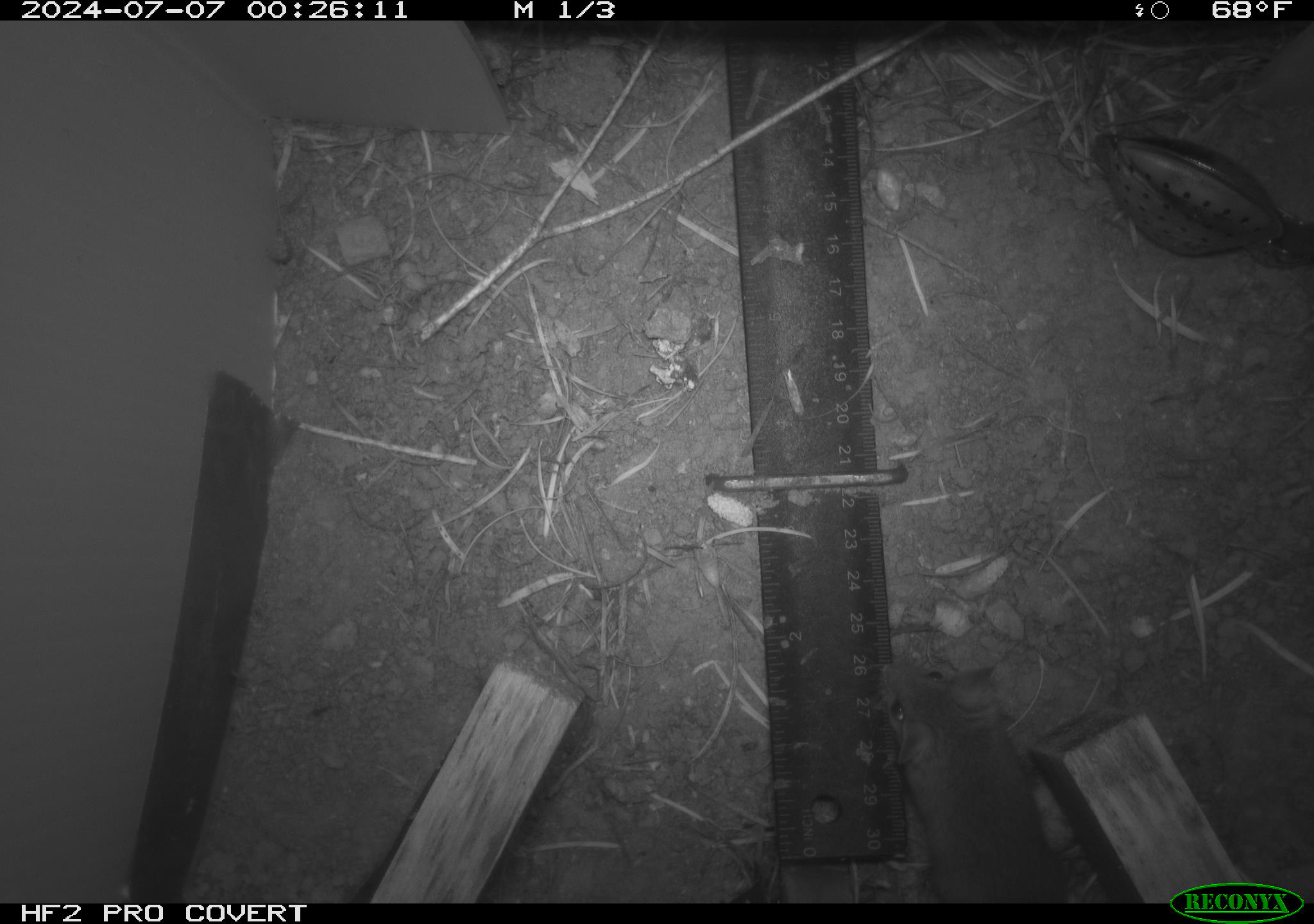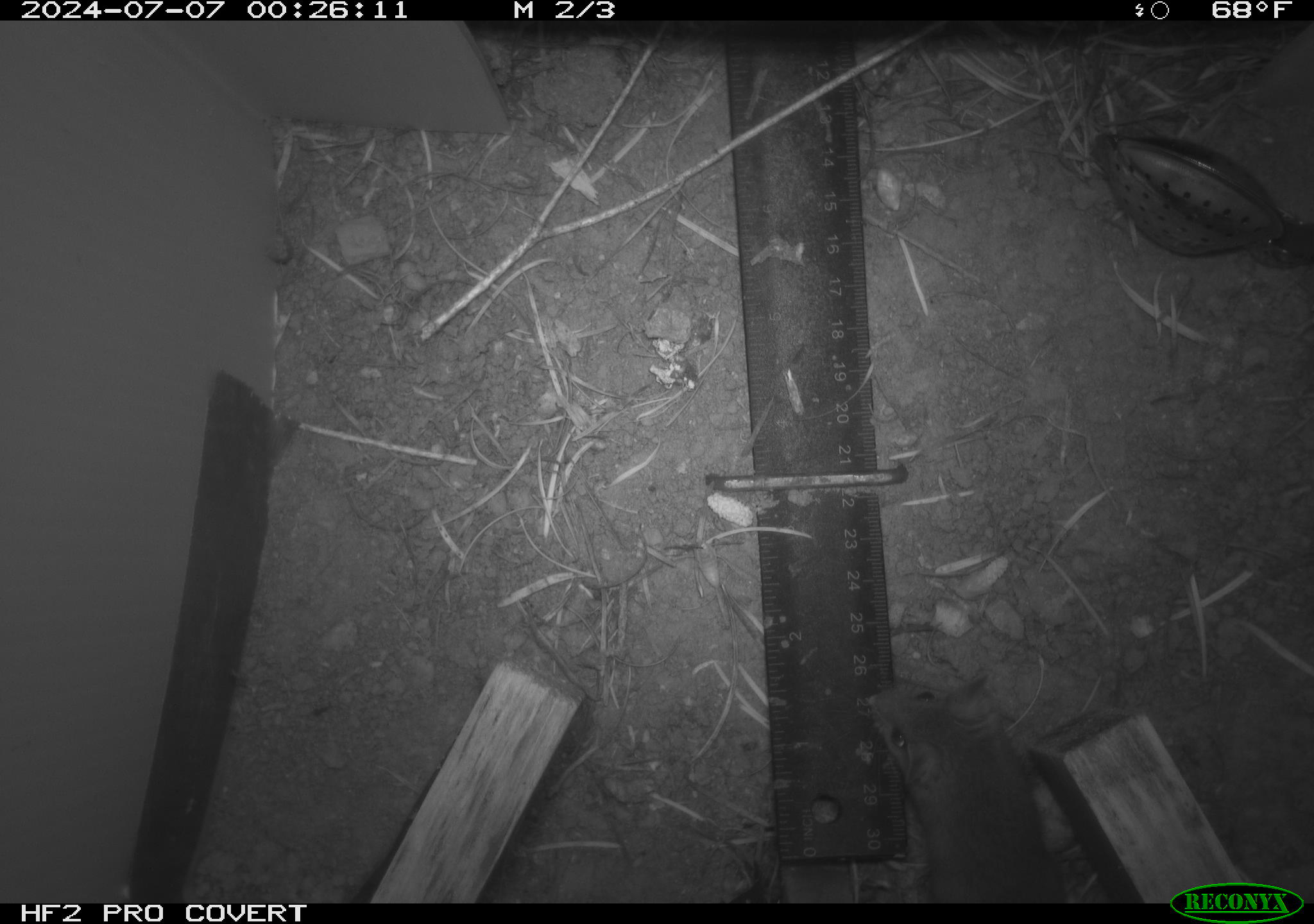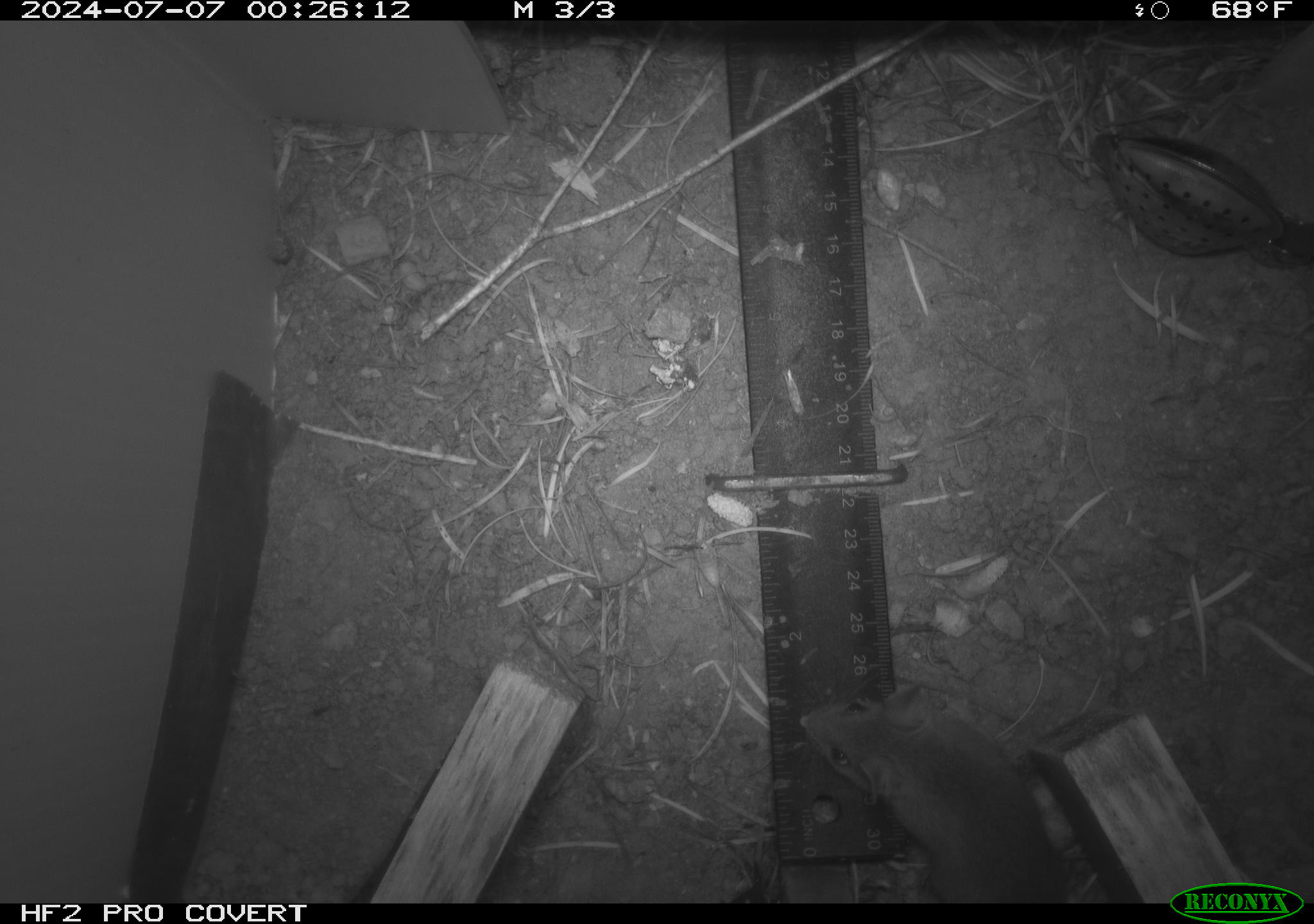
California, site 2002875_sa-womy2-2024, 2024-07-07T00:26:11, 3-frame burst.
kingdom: Animalia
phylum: Chordata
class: Mammalia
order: Rodentia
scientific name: Rodentia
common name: mouse species